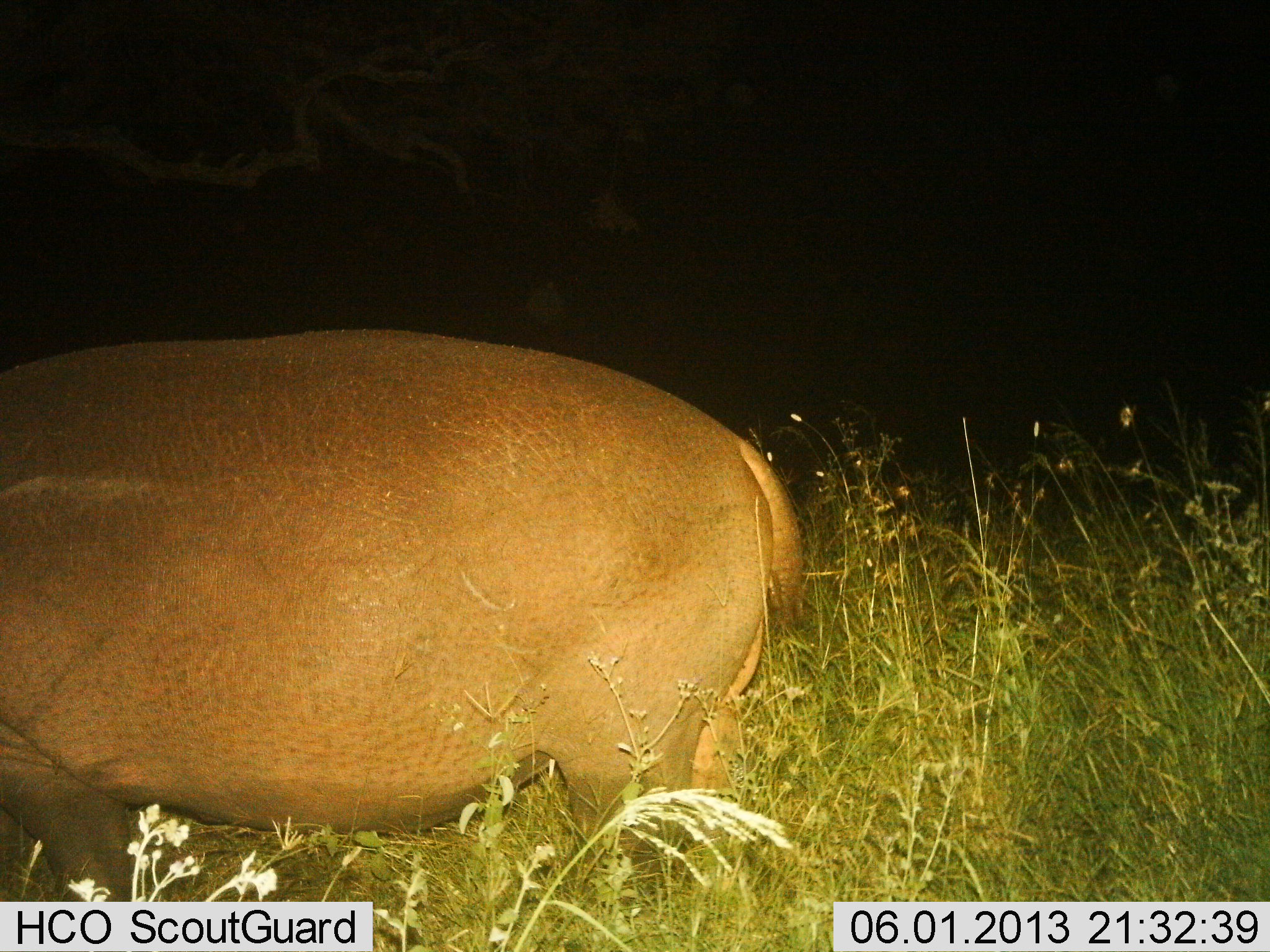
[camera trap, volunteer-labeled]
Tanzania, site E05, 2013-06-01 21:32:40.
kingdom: Animalia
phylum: Chordata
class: Mammalia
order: Artiodactyla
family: Hippopotamidae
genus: Hippopotamus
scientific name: Hippopotamus amphibius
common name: hippopotamus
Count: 1.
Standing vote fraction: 90%.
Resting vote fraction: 0%.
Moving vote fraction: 0%.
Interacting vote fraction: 0%.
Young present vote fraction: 0%.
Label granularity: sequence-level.